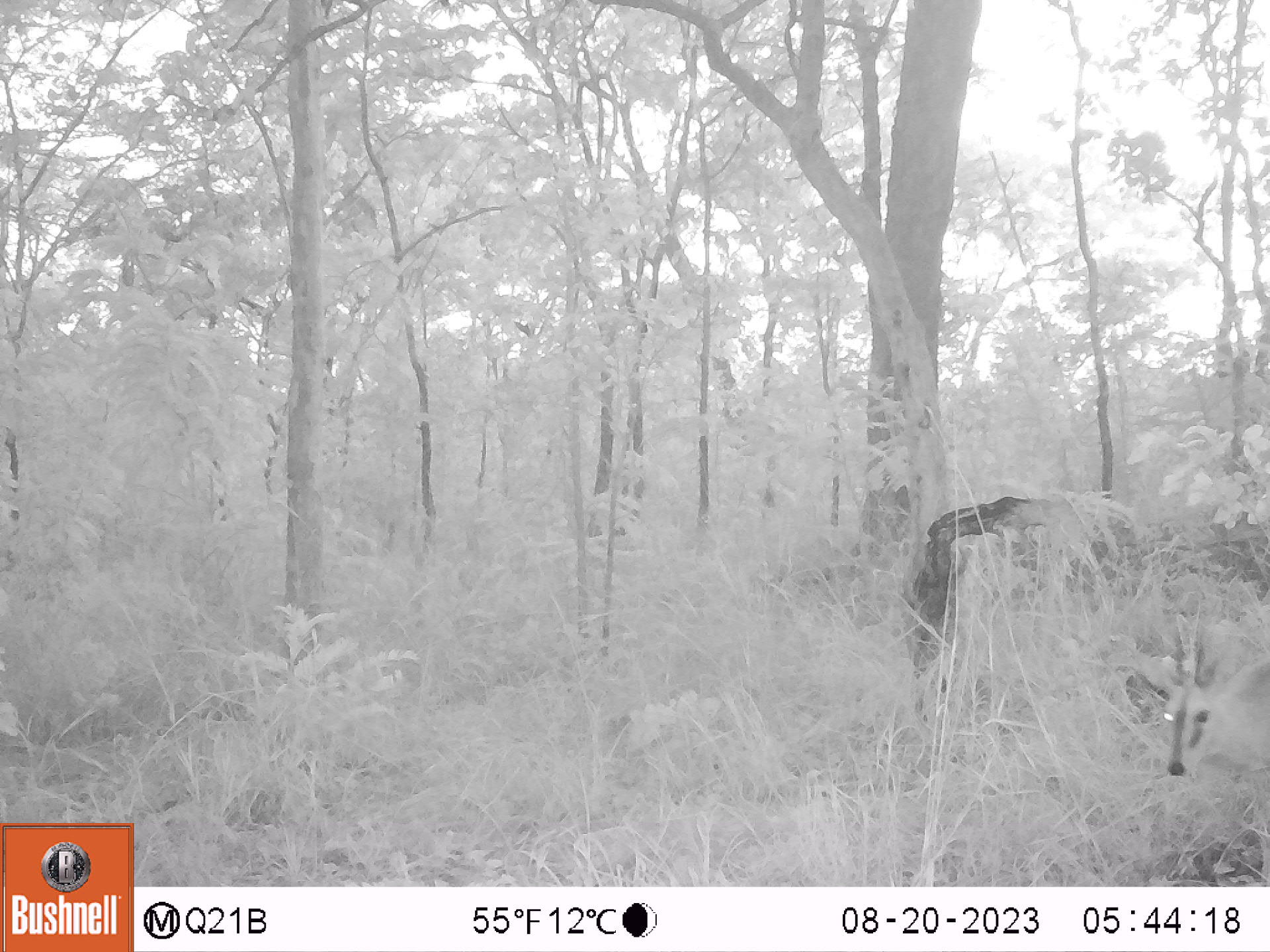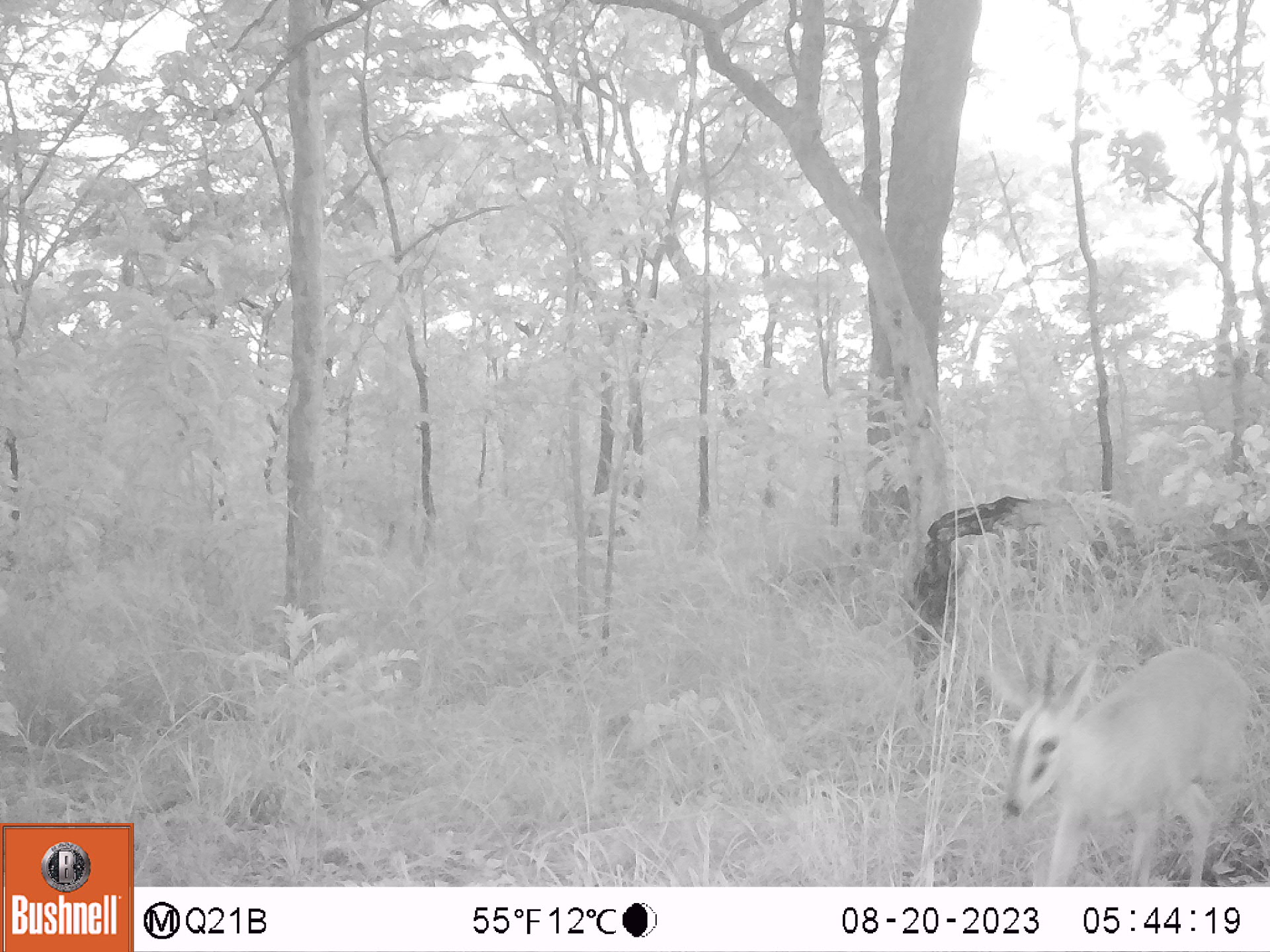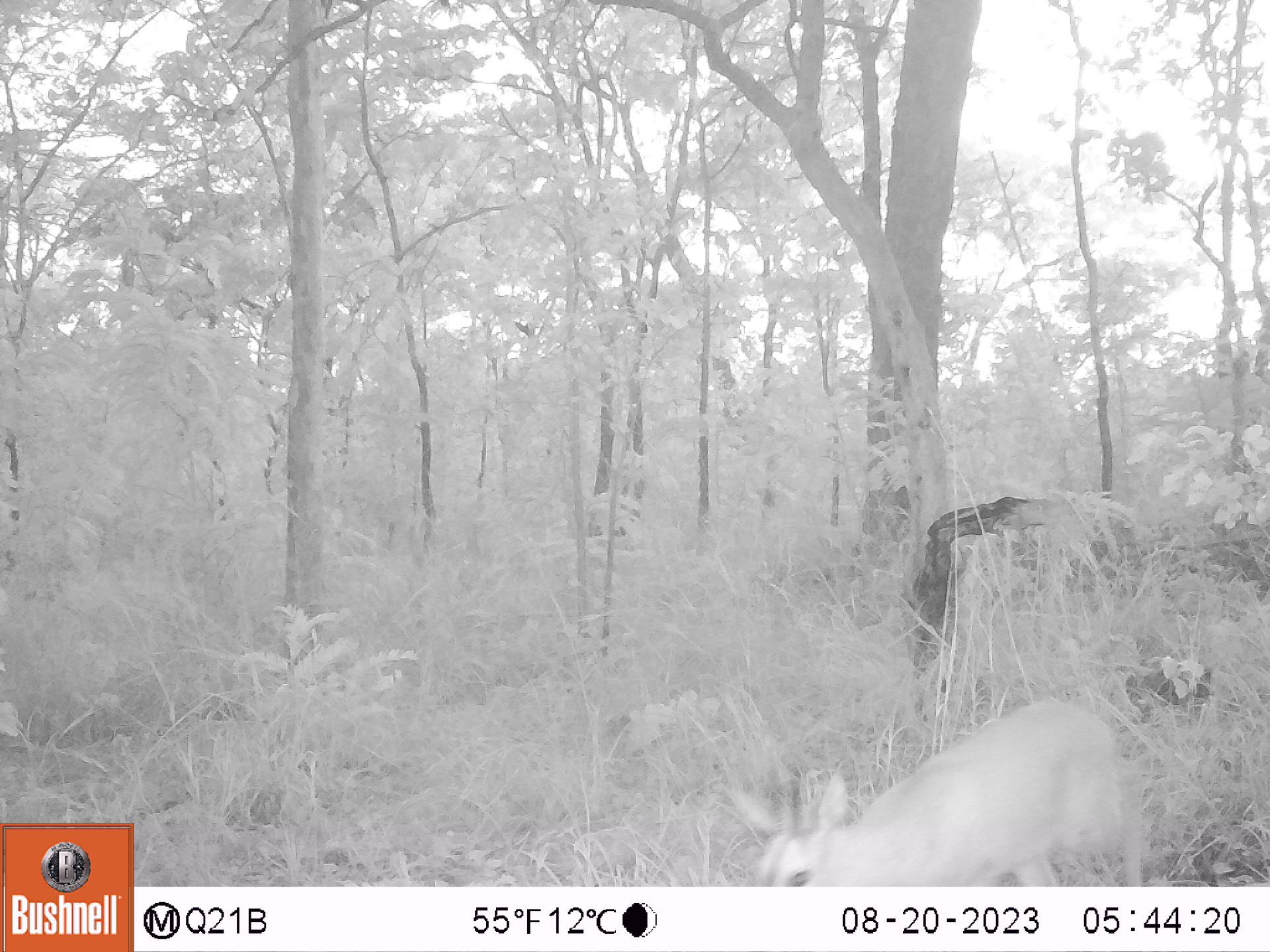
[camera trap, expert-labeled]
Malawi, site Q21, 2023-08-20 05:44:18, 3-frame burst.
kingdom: Animalia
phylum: Chordata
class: Mammalia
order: Artiodactyla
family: Bovidae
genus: Sylvicapra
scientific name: Sylvicapra grimmia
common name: common duiker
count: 1